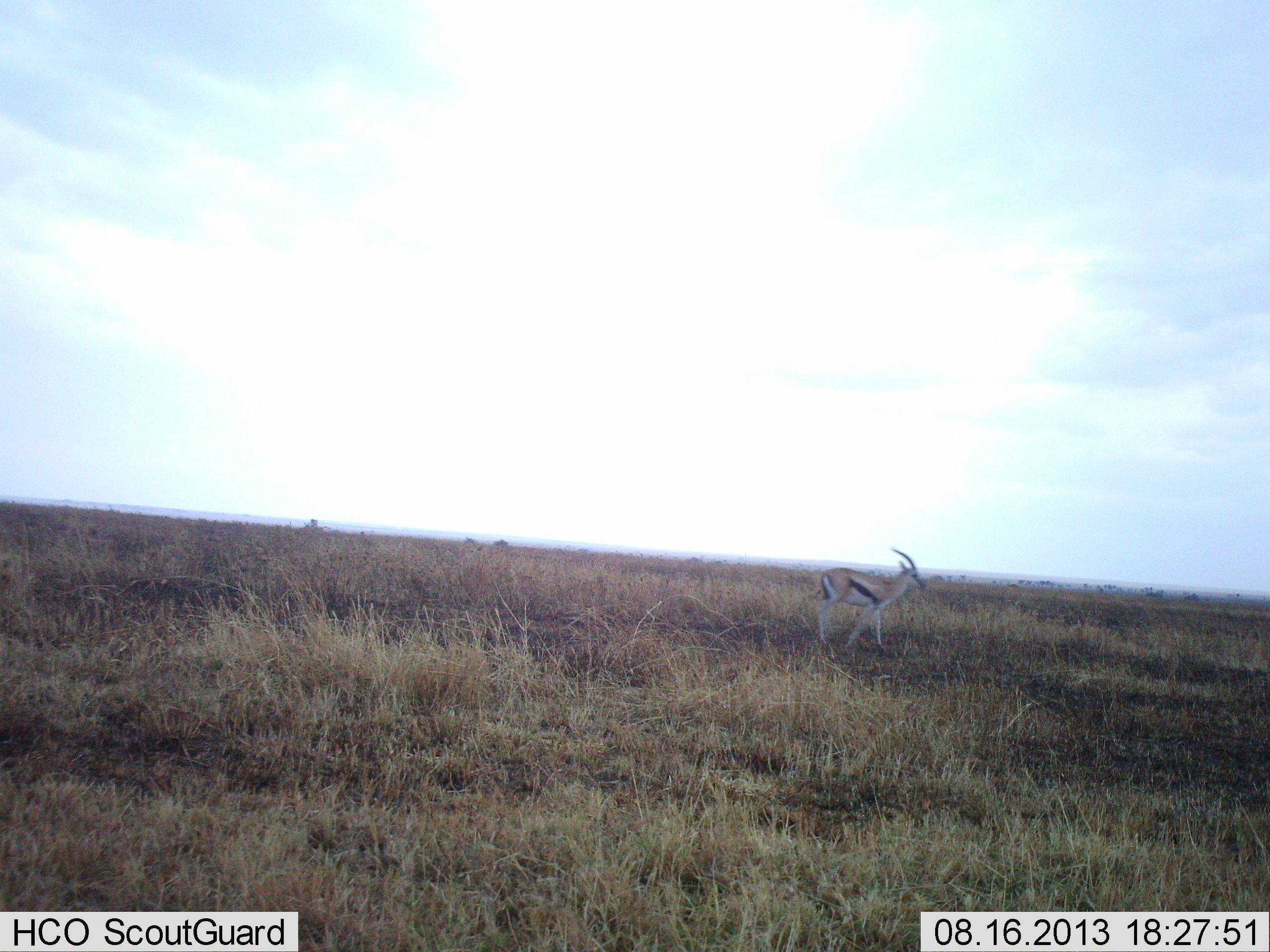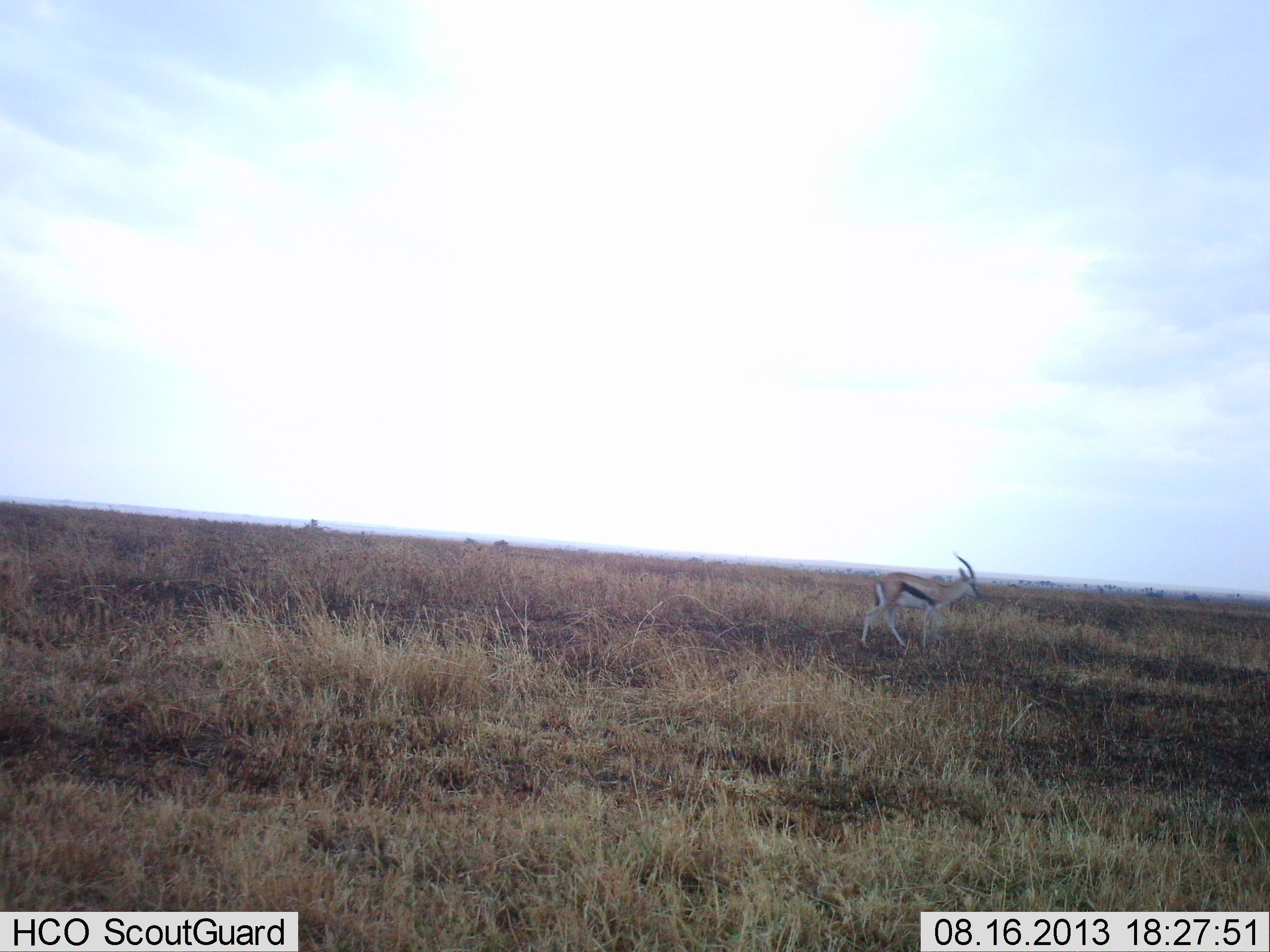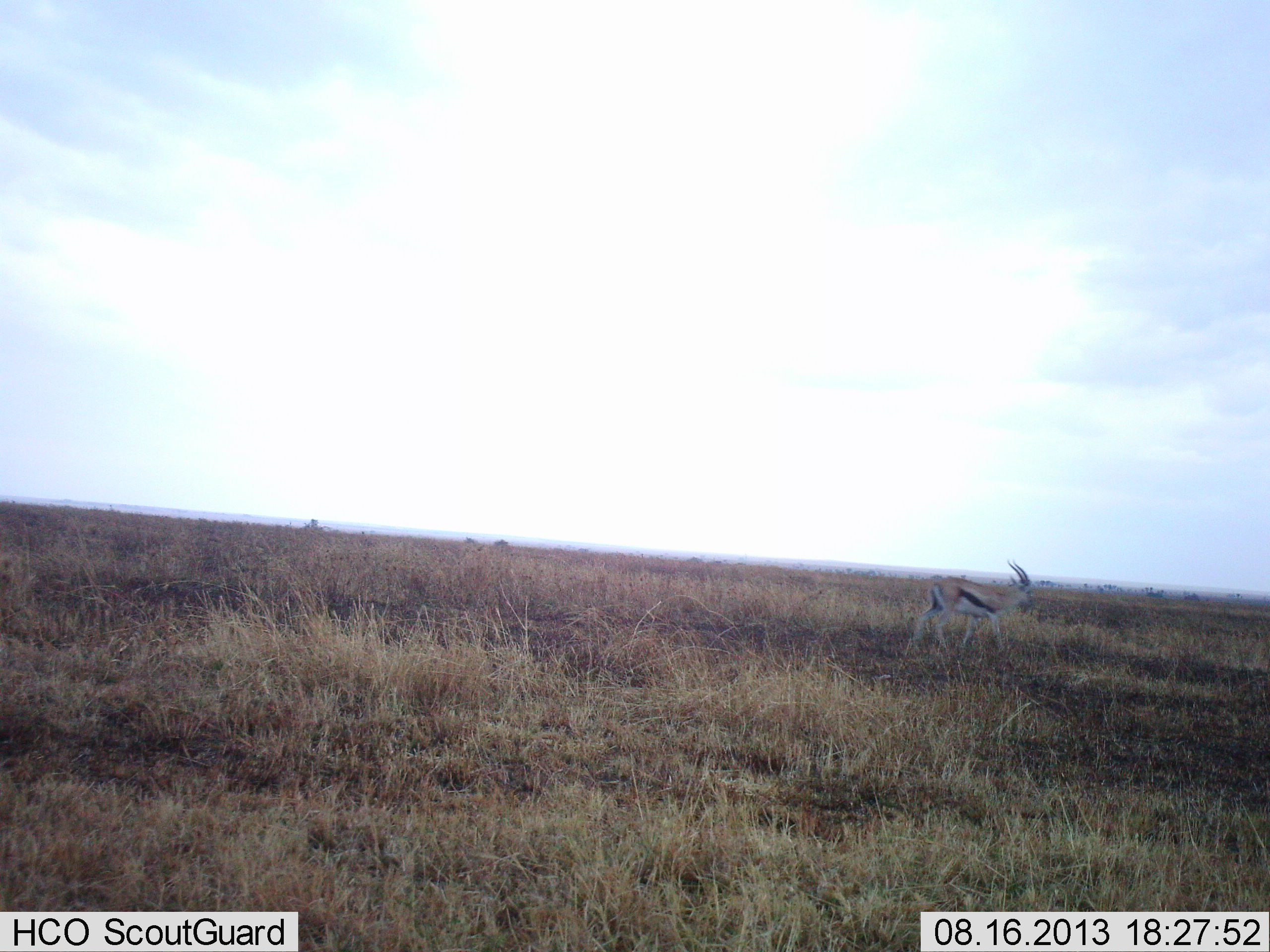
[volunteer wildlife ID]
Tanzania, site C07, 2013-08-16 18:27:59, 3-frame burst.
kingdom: Animalia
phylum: Chordata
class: Mammalia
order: Artiodactyla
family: Bovidae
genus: Eudorcas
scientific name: Eudorcas thomsonii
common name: thomson's gazelle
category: gazellethomsons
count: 1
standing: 10%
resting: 0%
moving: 90%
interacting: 0%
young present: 0%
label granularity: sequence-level